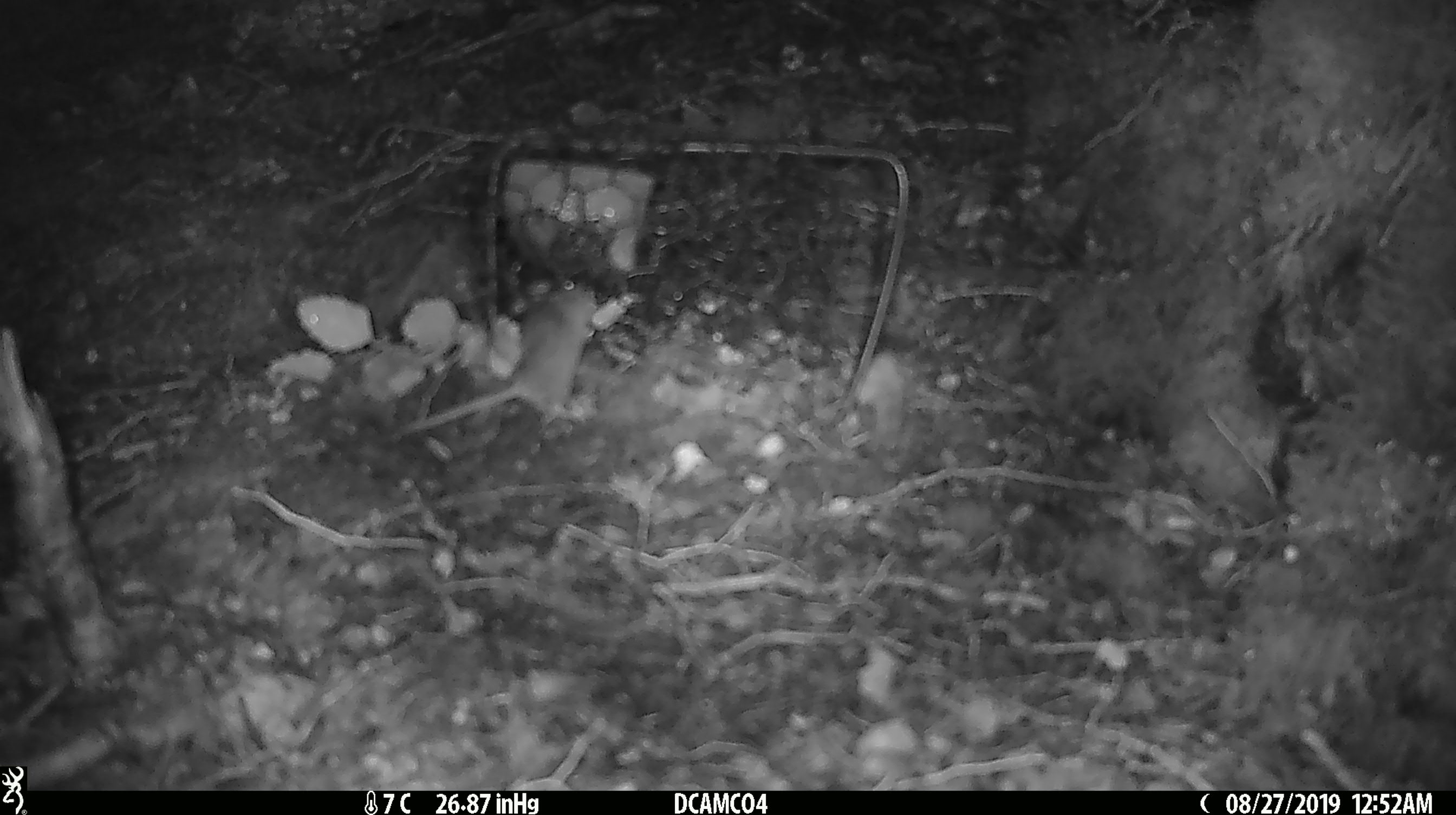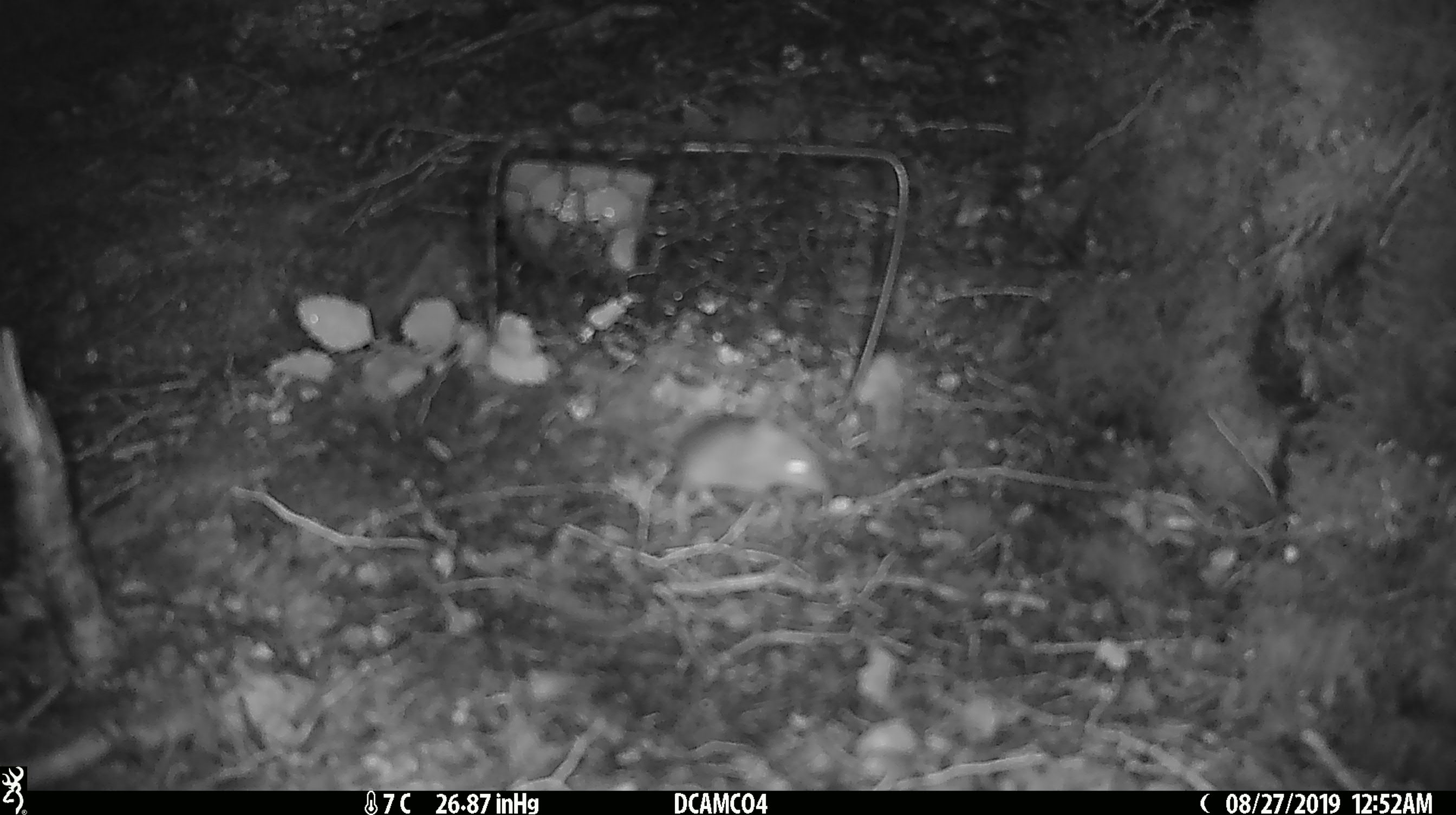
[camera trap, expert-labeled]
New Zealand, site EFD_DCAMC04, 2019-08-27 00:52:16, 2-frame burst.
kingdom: Animalia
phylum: Chordata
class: Mammalia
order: Rodentia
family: Muridae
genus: Mus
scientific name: Mus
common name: mouse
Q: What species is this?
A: Mouse (Mus).